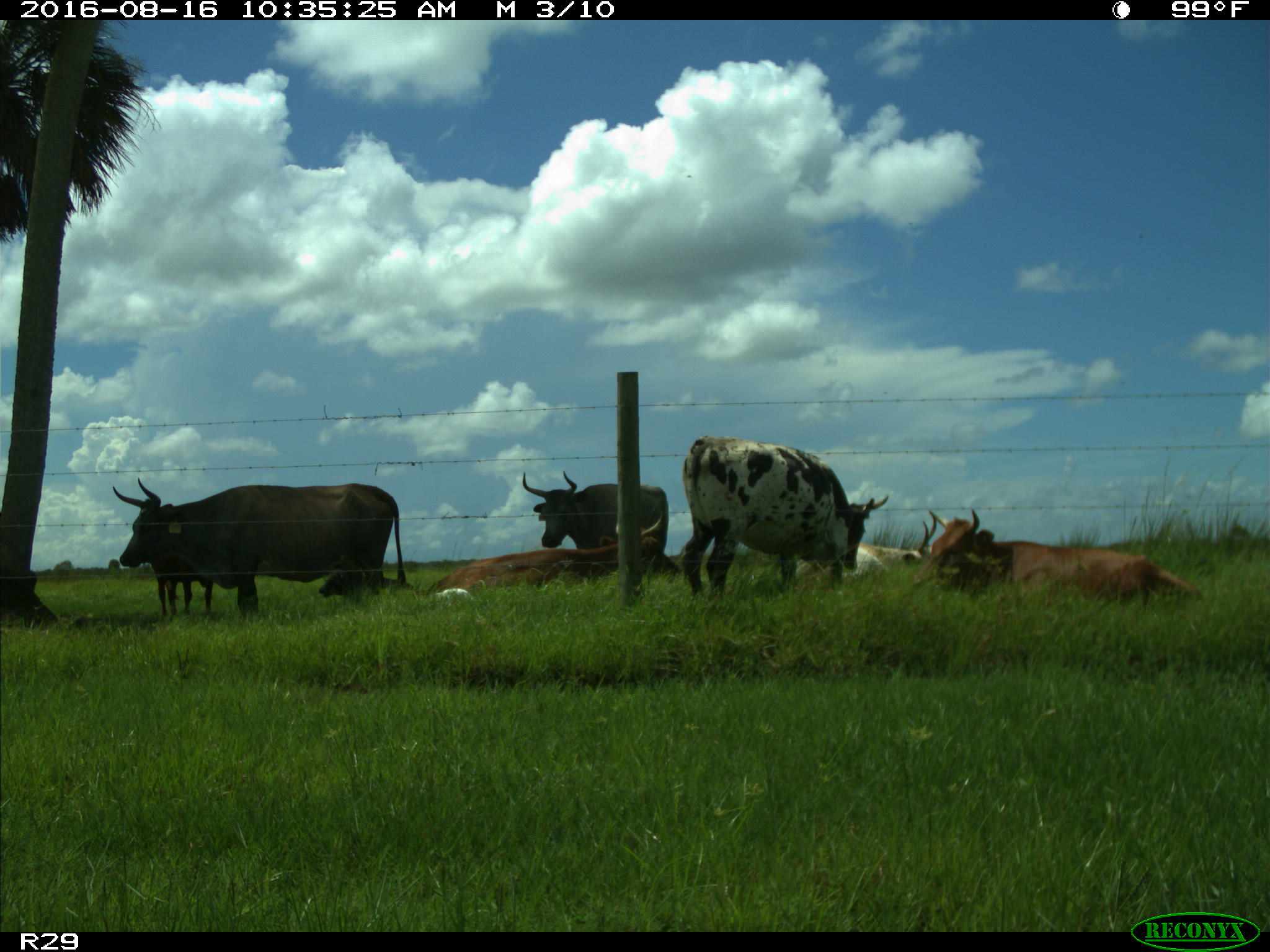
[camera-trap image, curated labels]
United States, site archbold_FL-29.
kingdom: Animalia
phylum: Chordata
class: Mammalia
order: Artiodactyla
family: Bovidae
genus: Bos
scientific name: Bos taurus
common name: domestic cow